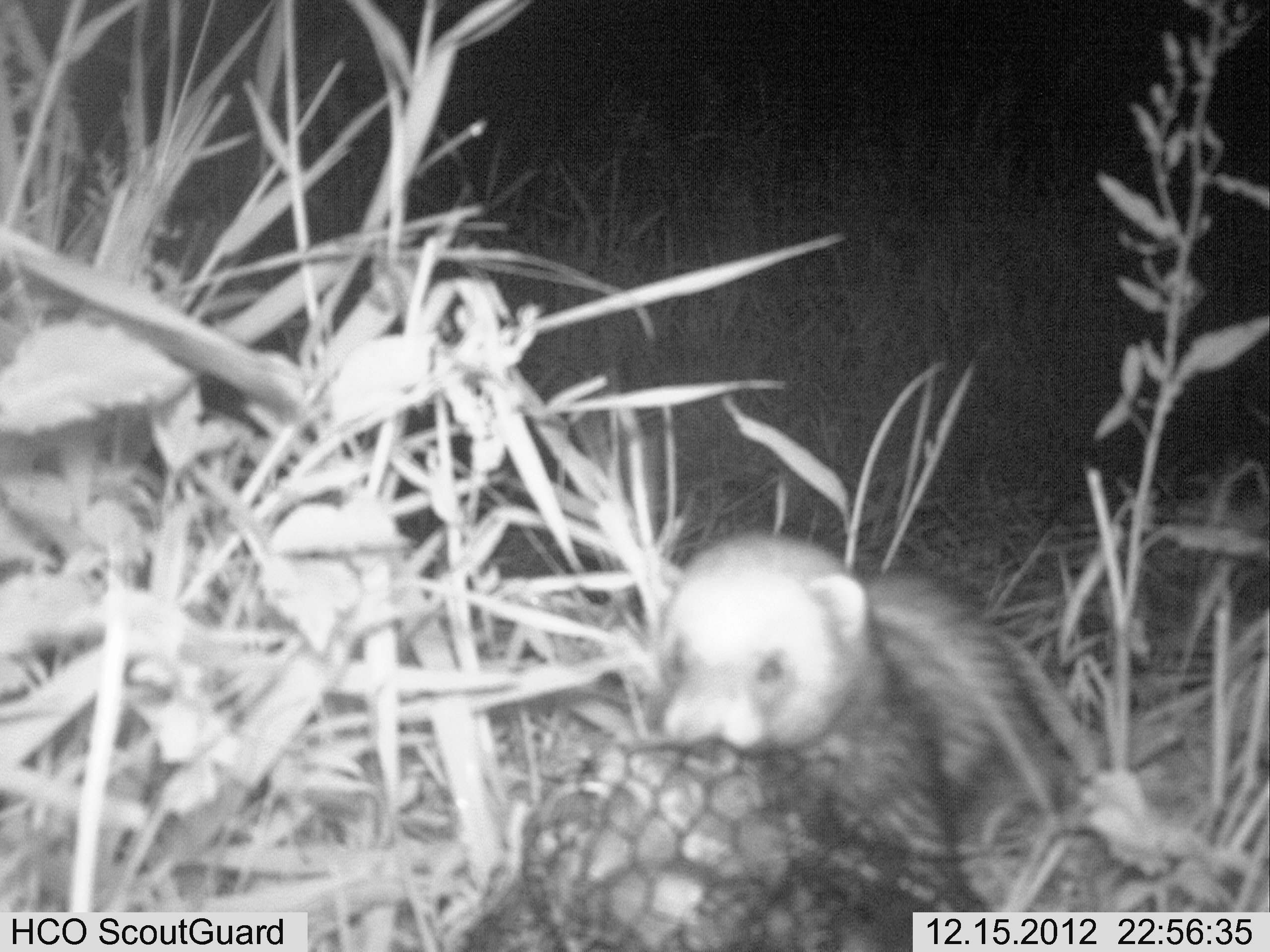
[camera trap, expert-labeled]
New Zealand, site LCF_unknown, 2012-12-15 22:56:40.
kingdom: Animalia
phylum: Chordata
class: Mammalia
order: Carnivora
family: Mustelidae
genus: Mustela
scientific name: Mustela furo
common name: ferret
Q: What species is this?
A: Ferret (Mustela furo).